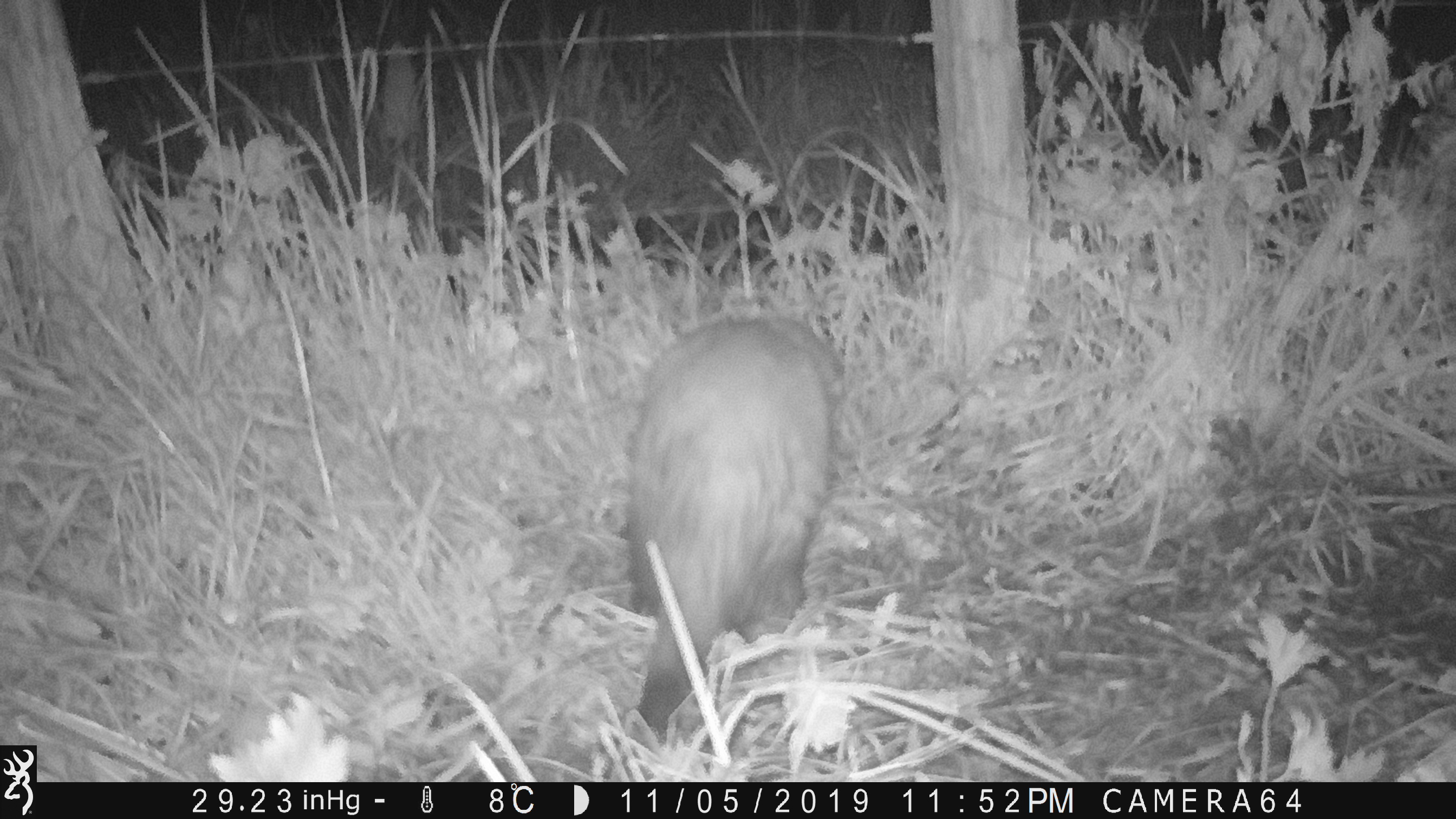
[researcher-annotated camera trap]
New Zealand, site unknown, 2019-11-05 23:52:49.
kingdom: Animalia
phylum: Chordata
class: Mammalia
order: Carnivora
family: Mustelidae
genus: Mustela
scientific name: Mustela furo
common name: ferret